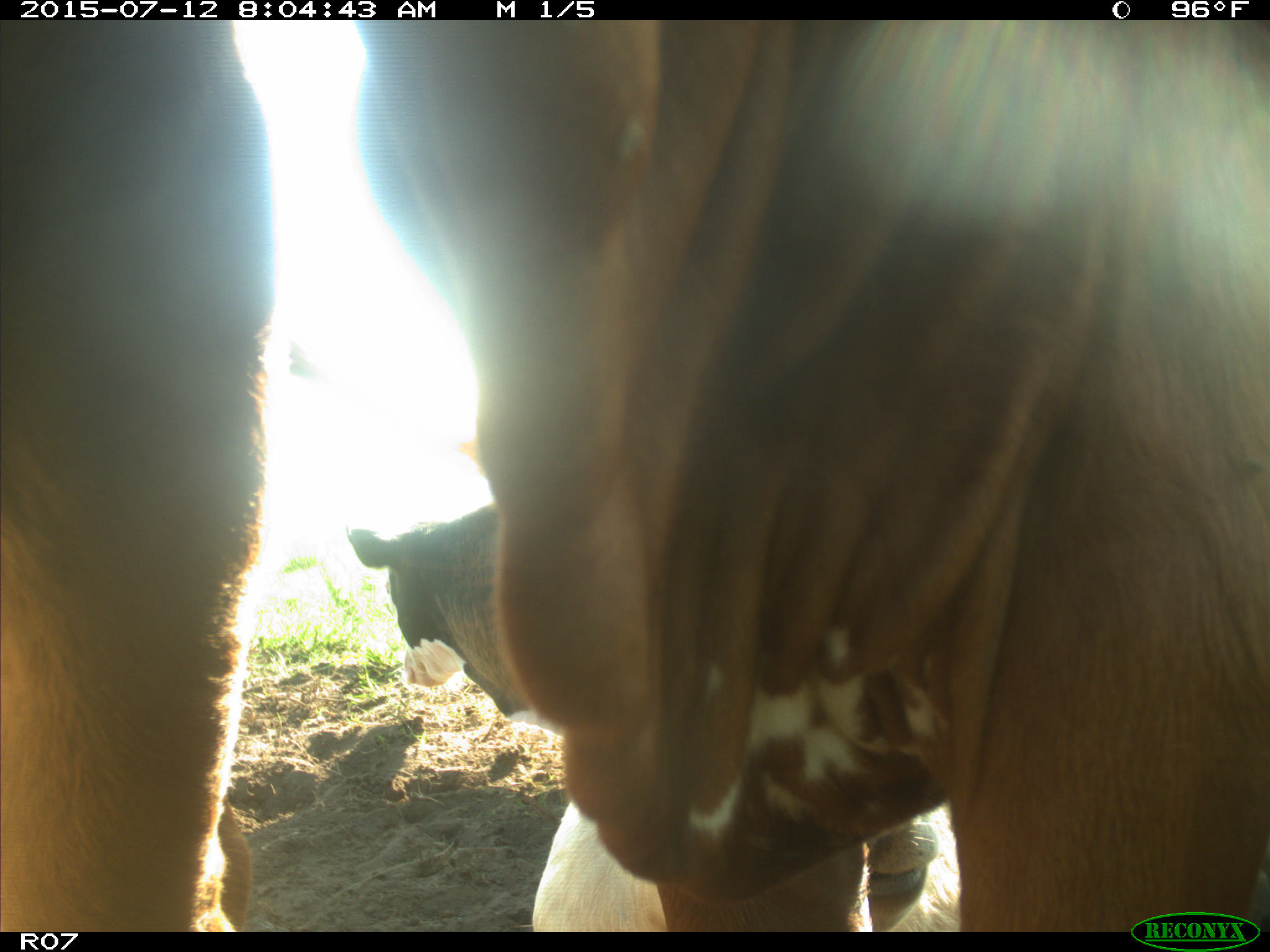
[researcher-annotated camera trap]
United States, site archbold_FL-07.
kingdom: Animalia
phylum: Chordata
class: Mammalia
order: Artiodactyla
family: Bovidae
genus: Bos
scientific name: Bos taurus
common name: domestic cow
Bos taurus (domestic cow).